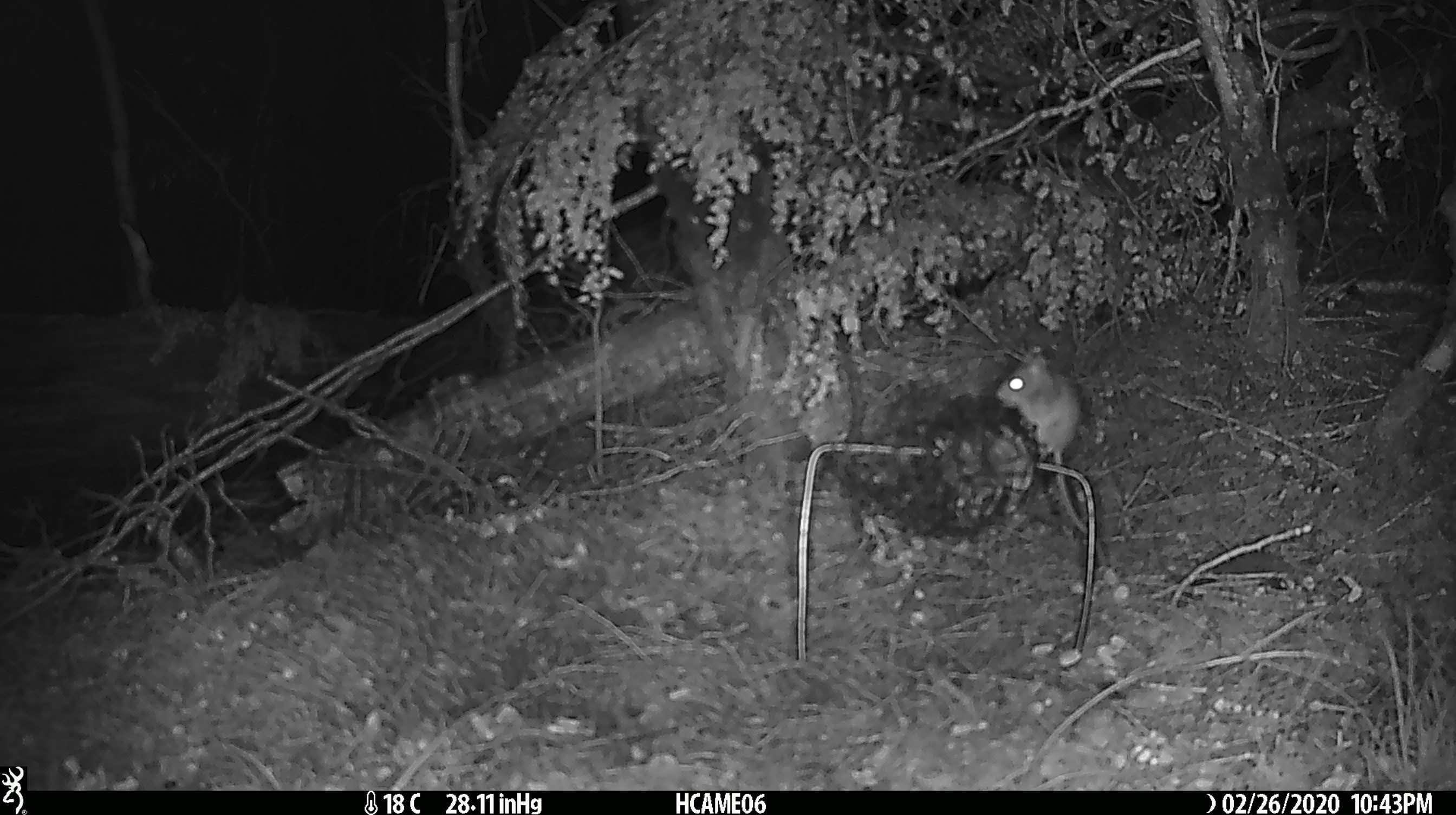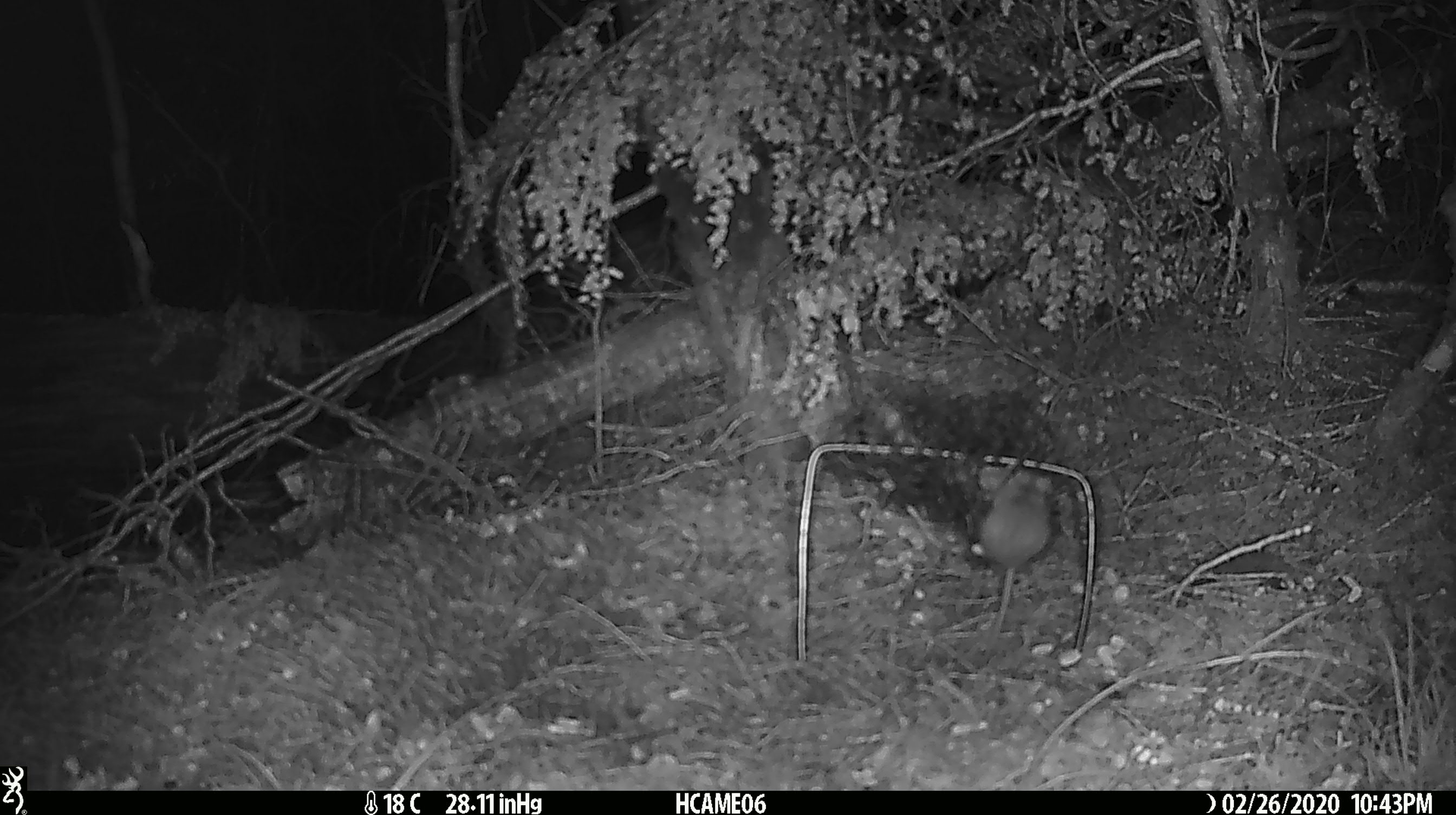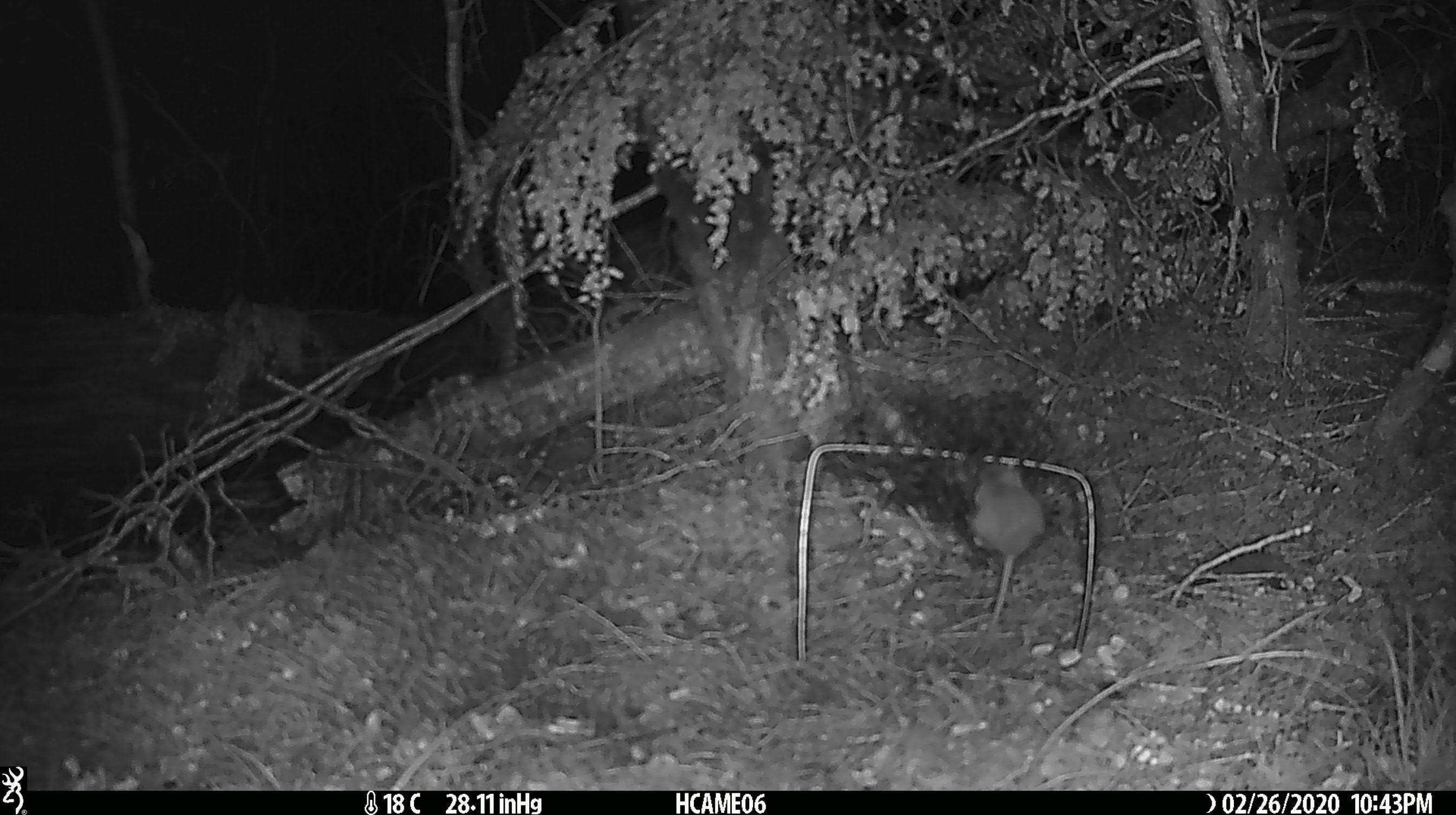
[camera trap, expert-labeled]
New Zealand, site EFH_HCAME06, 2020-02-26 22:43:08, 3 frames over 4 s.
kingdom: Animalia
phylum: Chordata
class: Mammalia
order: Rodentia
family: Muridae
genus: Mus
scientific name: Mus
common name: mouse